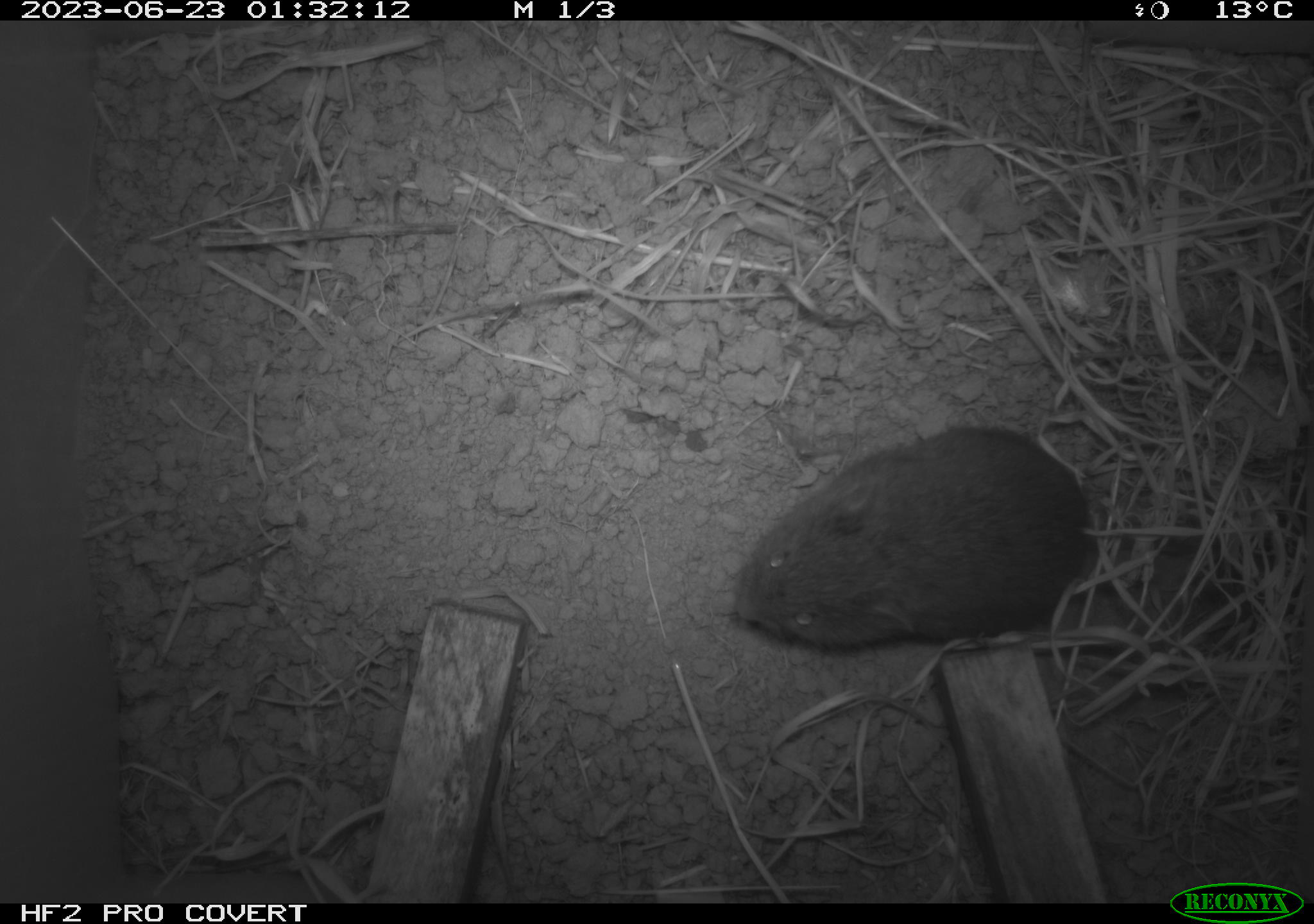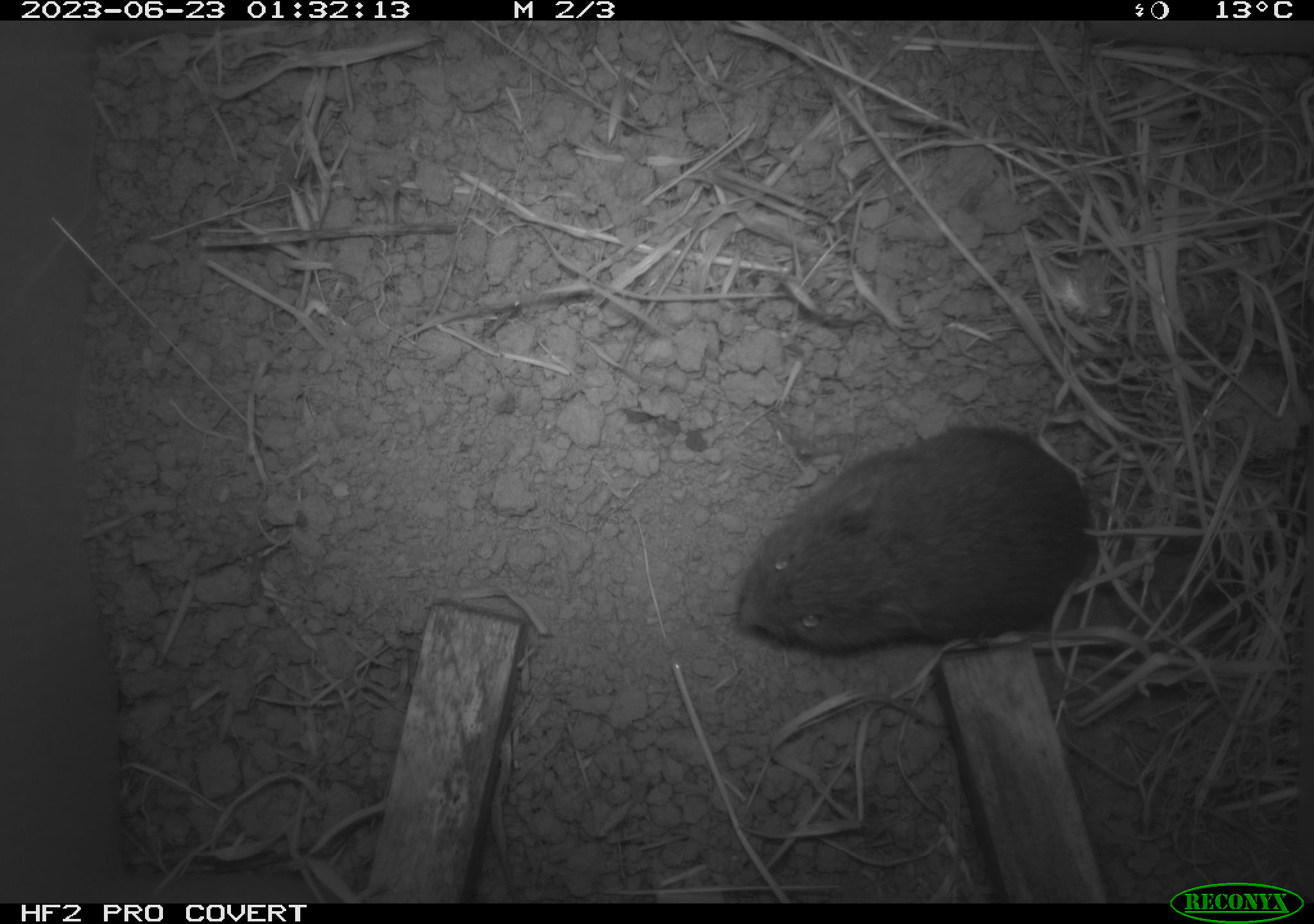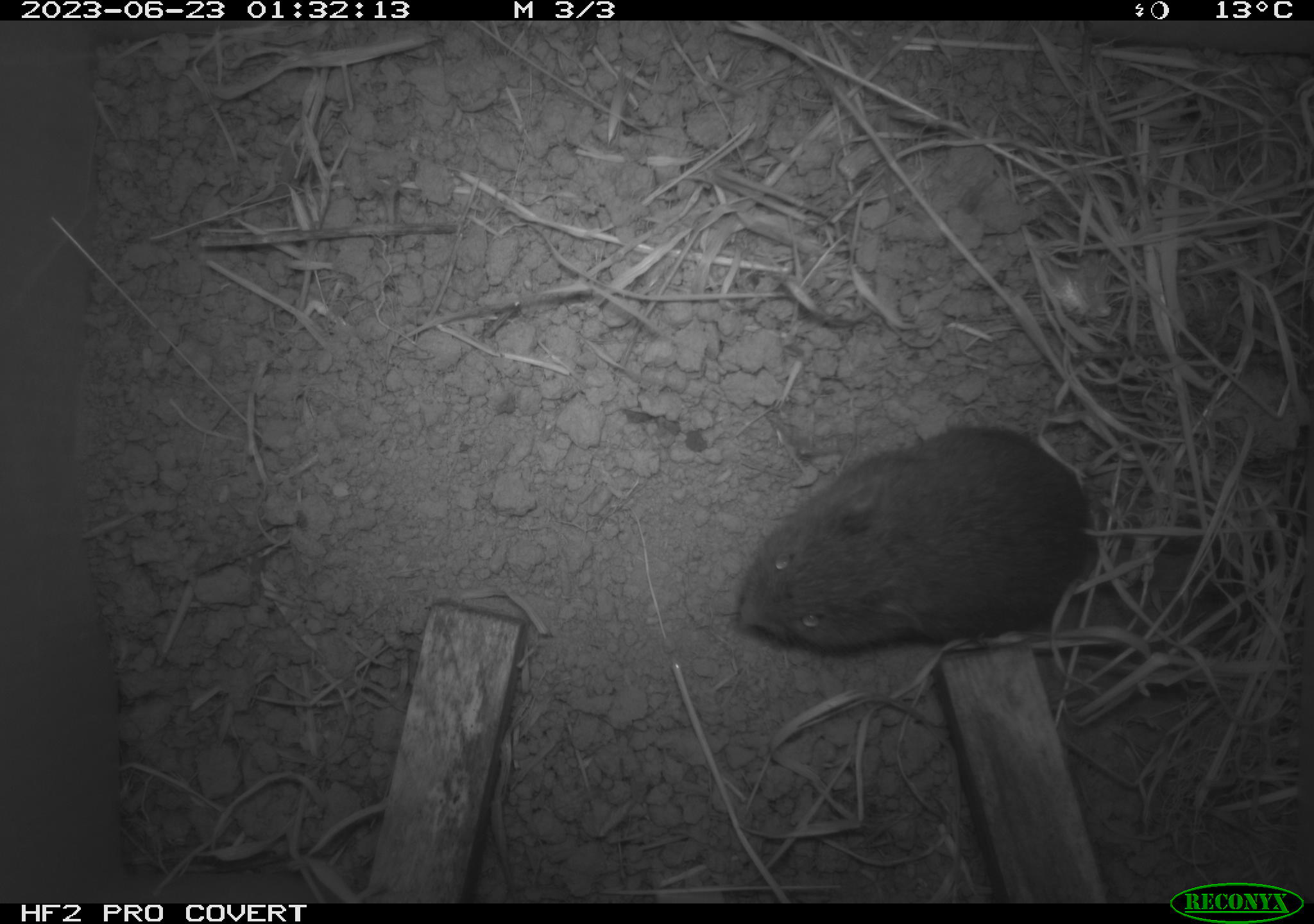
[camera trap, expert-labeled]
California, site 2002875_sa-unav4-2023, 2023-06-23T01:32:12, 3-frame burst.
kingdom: Animalia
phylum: Chordata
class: Mammalia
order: Rodentia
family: Cricetidae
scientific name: Arvicolinae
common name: voles, lemmings, and muskrats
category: arvicolinae subfamily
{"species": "arvicolinae subfamily (voles, lemmings, and muskrats) (Arvicolinae)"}